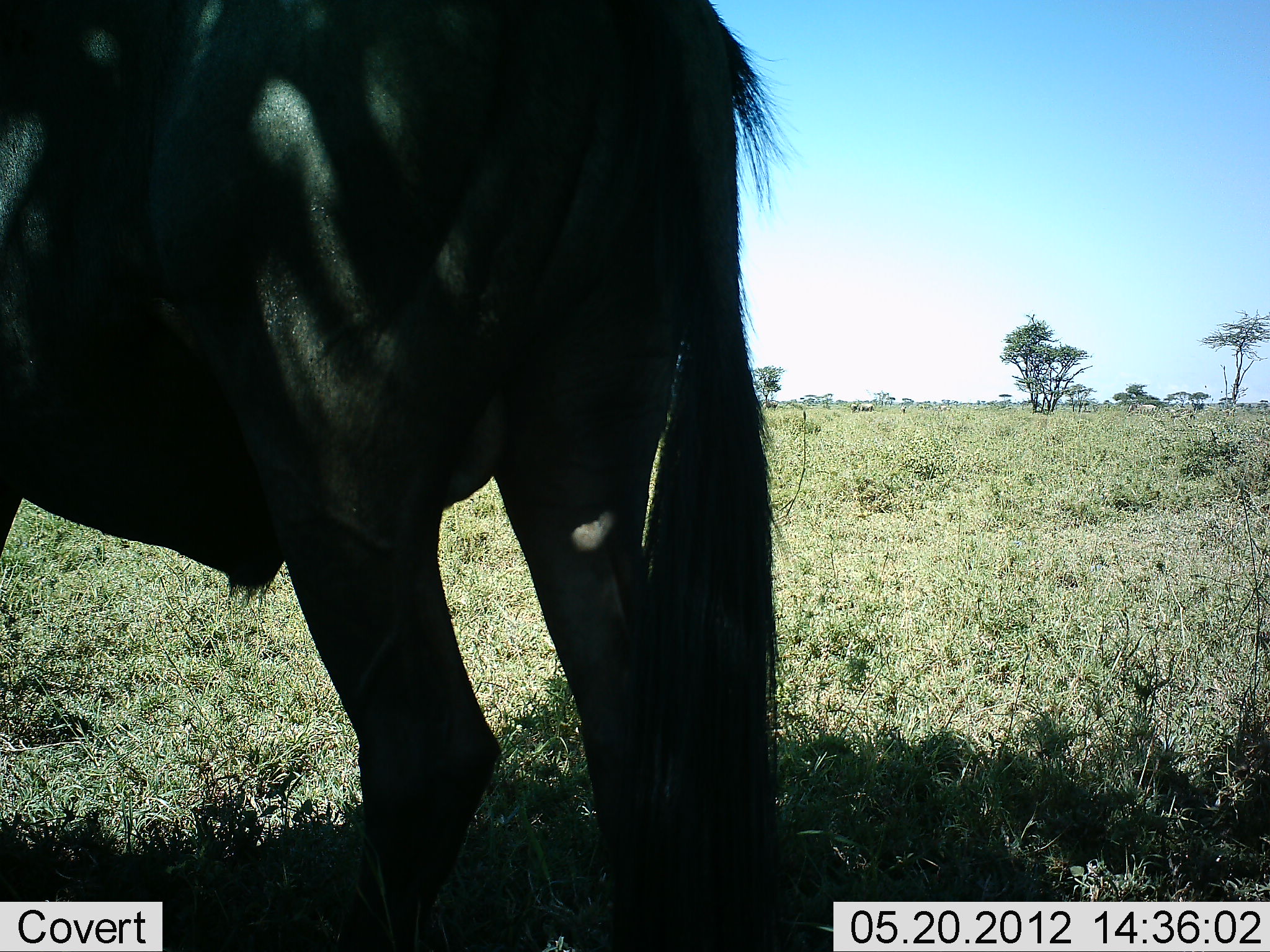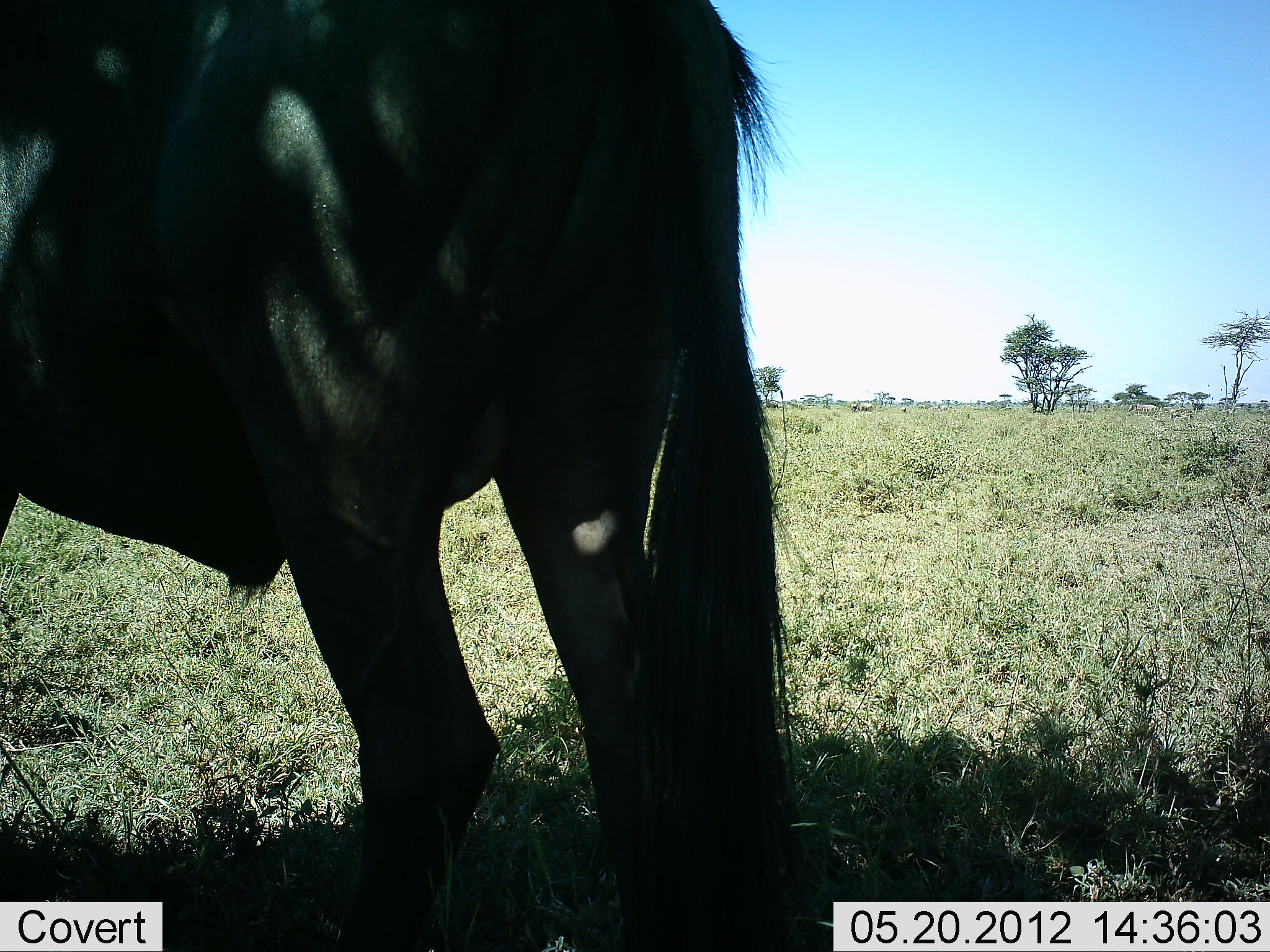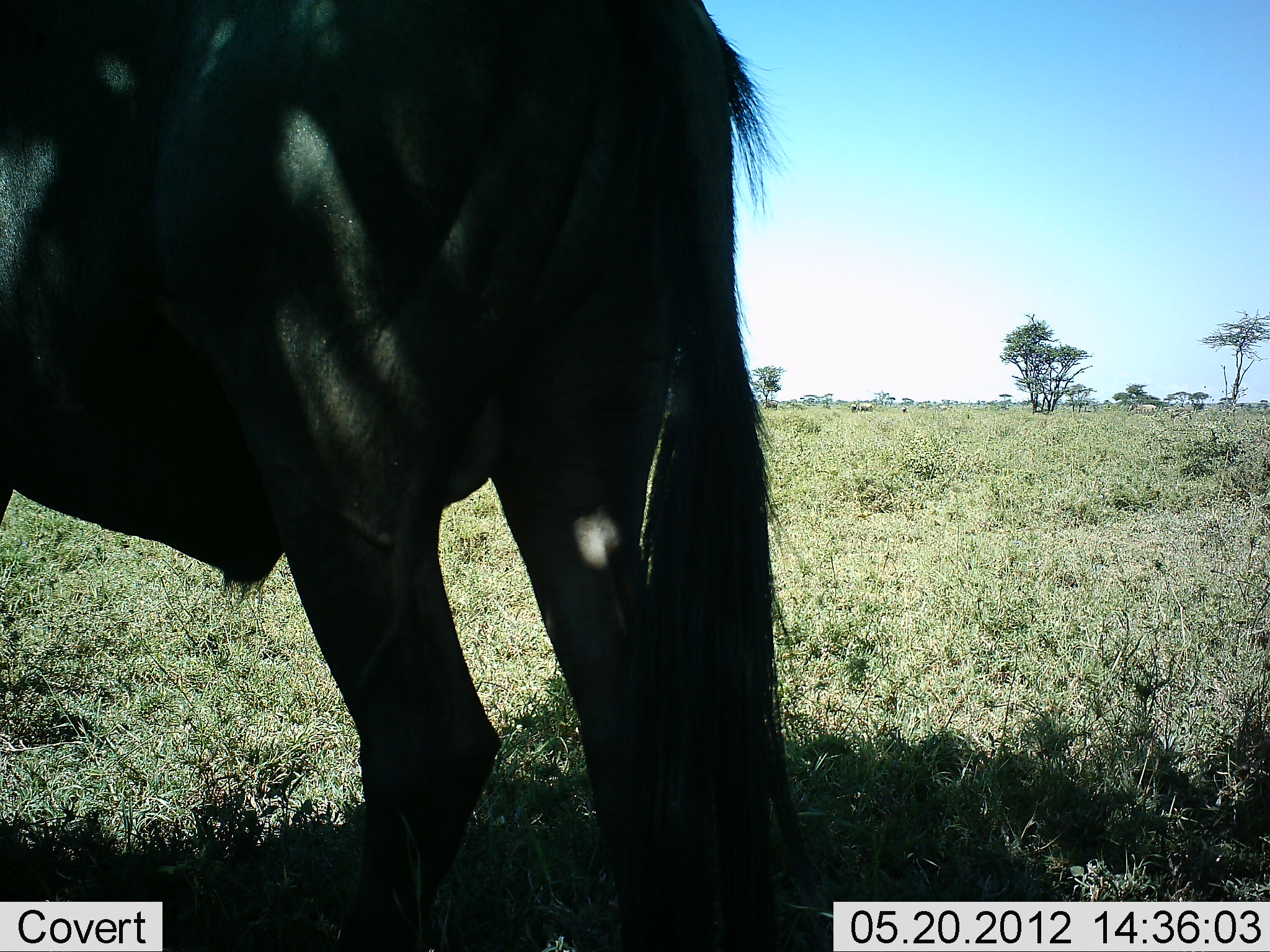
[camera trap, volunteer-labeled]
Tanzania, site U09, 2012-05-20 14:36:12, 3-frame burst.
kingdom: Animalia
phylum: Chordata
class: Mammalia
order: Artiodactyla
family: Bovidae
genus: Connochaetes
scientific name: Connochaetes taurinus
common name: blue wildebeest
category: wildebeest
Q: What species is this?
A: Wildebeest (blue wildebeest) (Connochaetes taurinus).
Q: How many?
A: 1.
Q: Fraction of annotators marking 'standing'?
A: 80%.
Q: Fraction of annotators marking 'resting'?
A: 10%.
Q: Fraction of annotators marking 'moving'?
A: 10%.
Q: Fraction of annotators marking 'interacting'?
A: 0%.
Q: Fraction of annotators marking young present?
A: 0%.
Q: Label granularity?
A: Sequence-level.